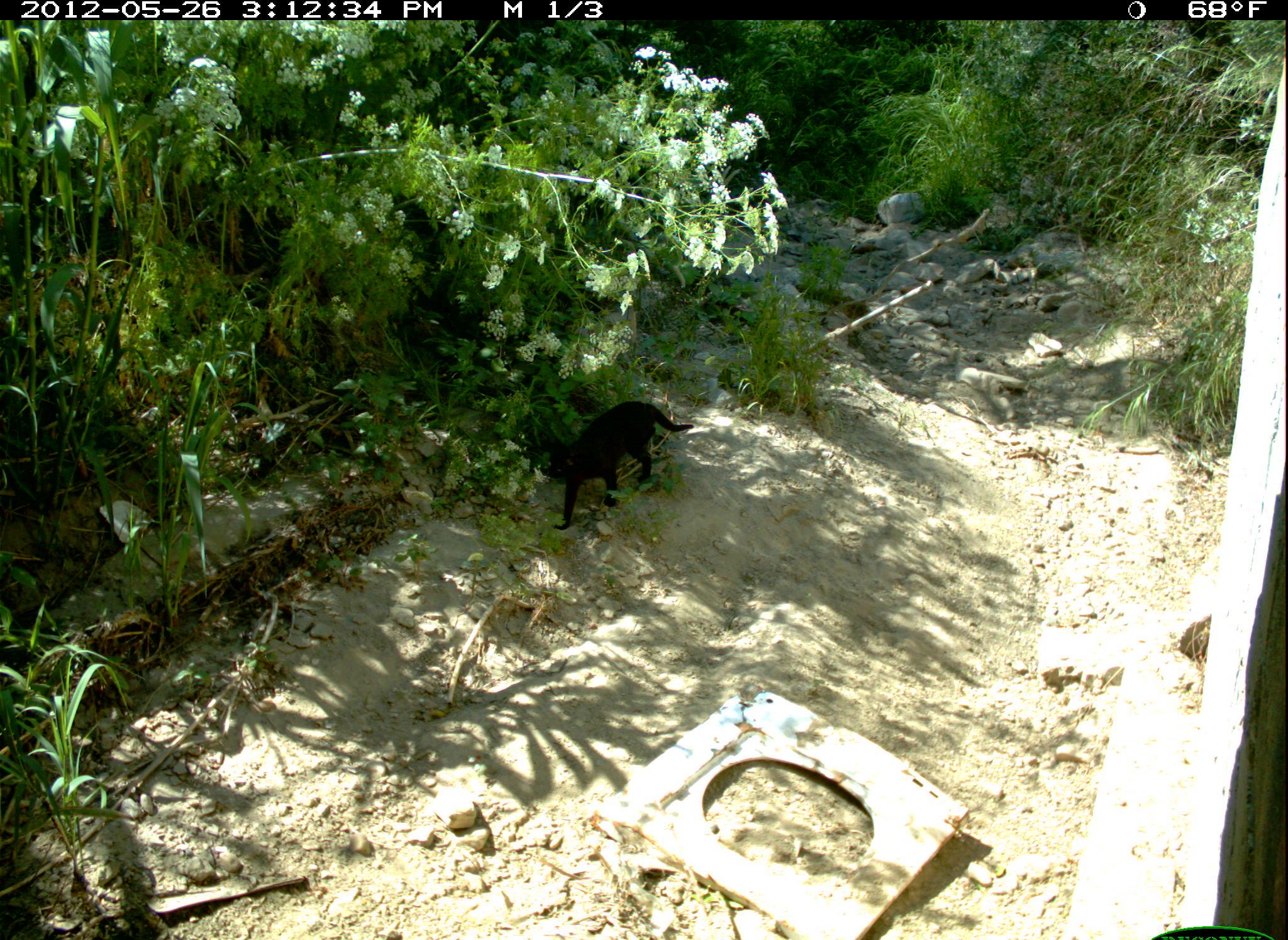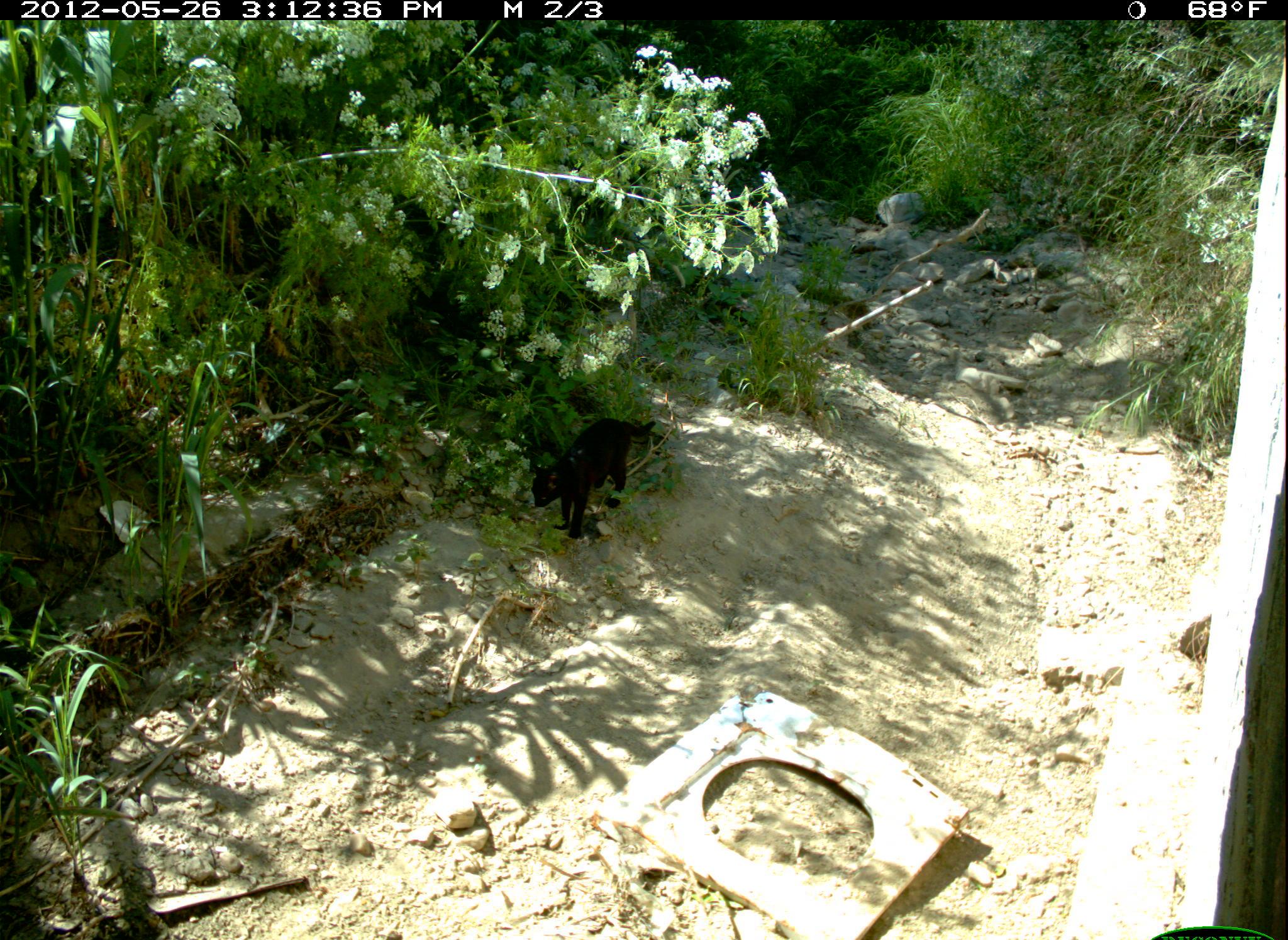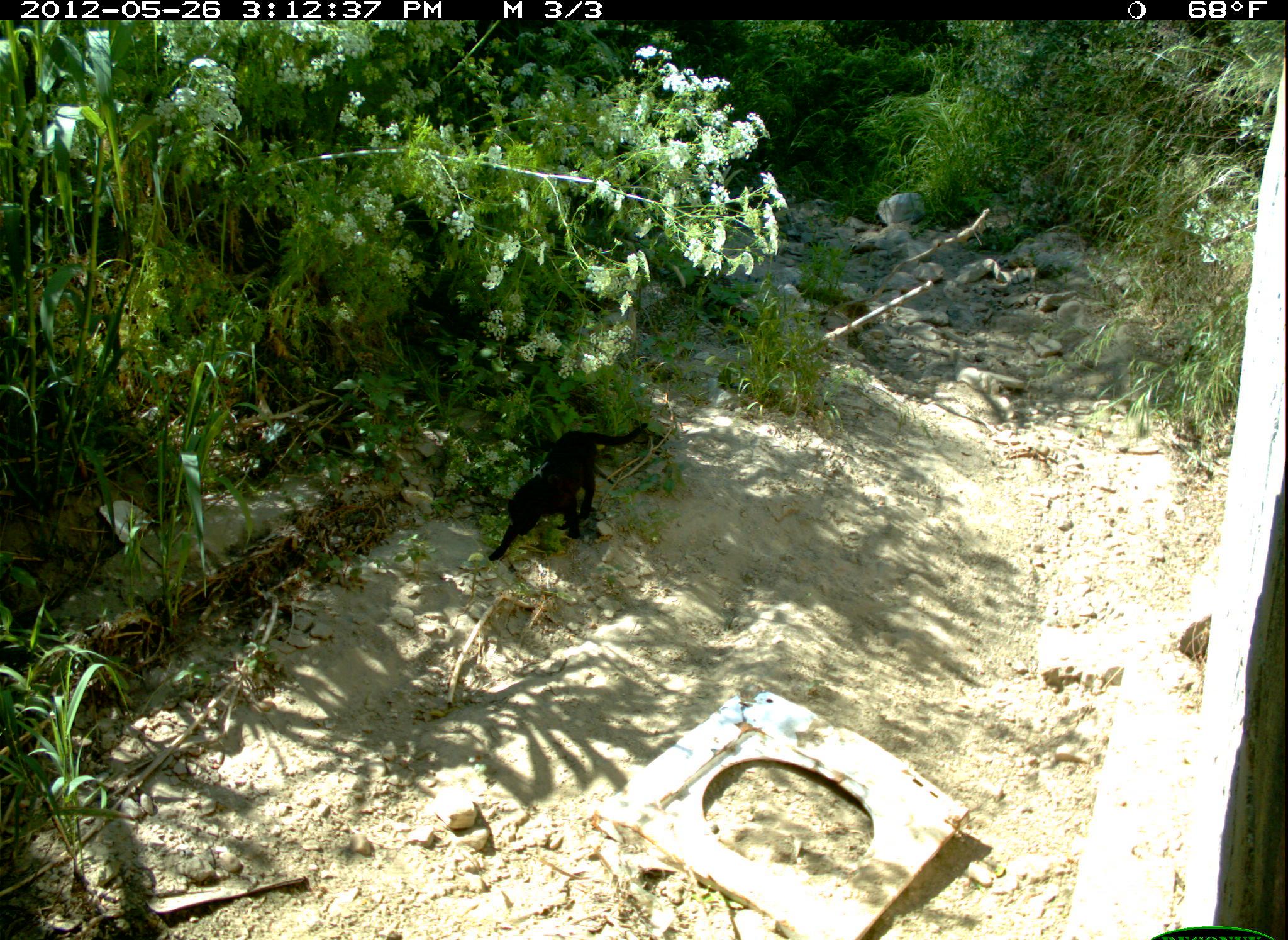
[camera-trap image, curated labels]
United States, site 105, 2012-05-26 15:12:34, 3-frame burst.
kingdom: Animalia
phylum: Chordata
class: Mammalia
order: Carnivora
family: Felidae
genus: Felis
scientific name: Felis catus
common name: cat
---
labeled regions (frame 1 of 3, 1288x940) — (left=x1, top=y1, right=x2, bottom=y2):
cat: (left=523, top=403, right=696, bottom=536)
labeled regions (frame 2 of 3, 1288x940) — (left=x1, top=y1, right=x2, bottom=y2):
cat: (left=531, top=414, right=665, bottom=554)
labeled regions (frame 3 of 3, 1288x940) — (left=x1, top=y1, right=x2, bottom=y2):
cat: (left=486, top=424, right=650, bottom=564)